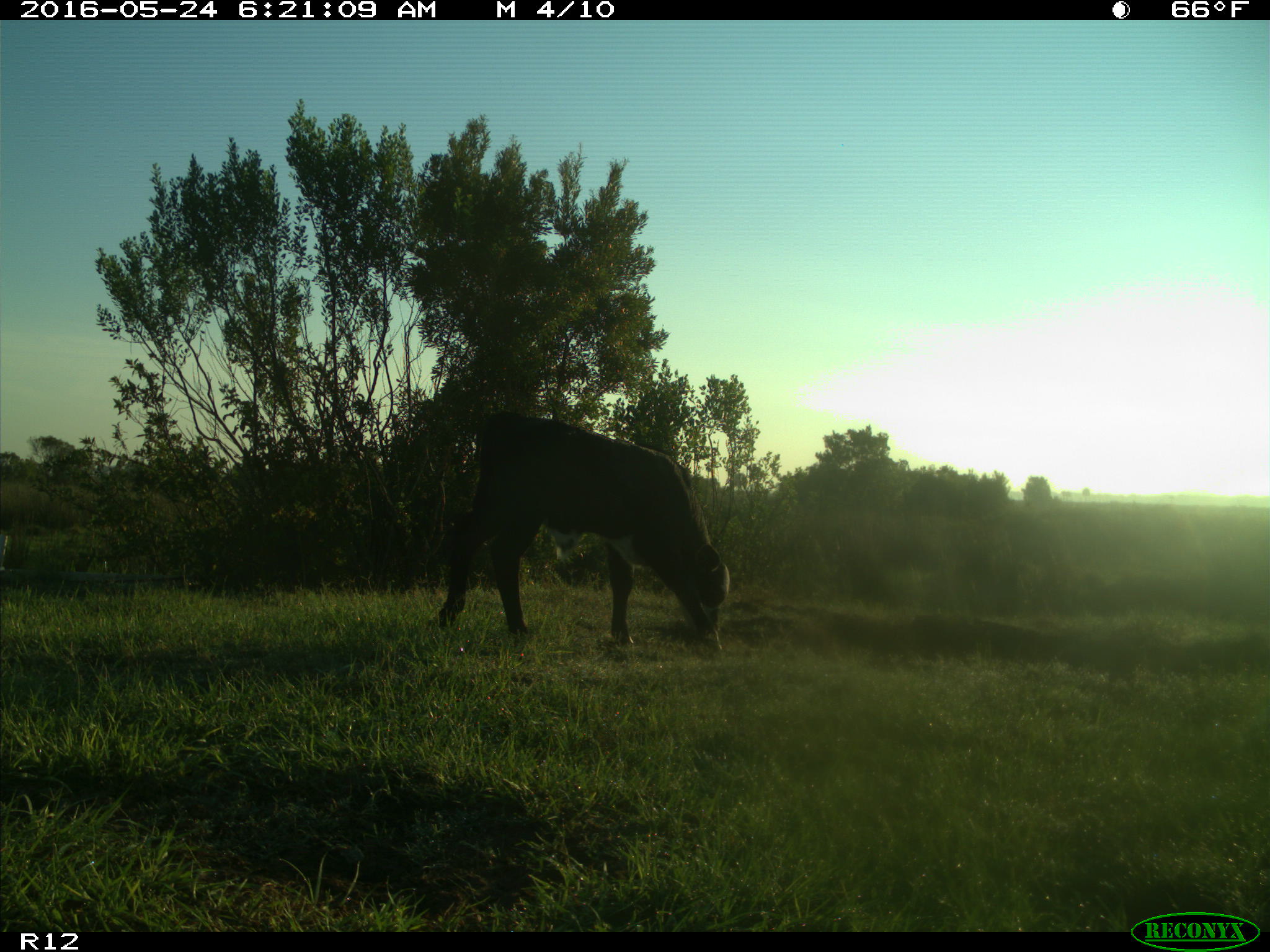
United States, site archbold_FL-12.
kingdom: Animalia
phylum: Chordata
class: Mammalia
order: Artiodactyla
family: Bovidae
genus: Bos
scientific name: Bos taurus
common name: domestic cow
Bos taurus (domestic cow).